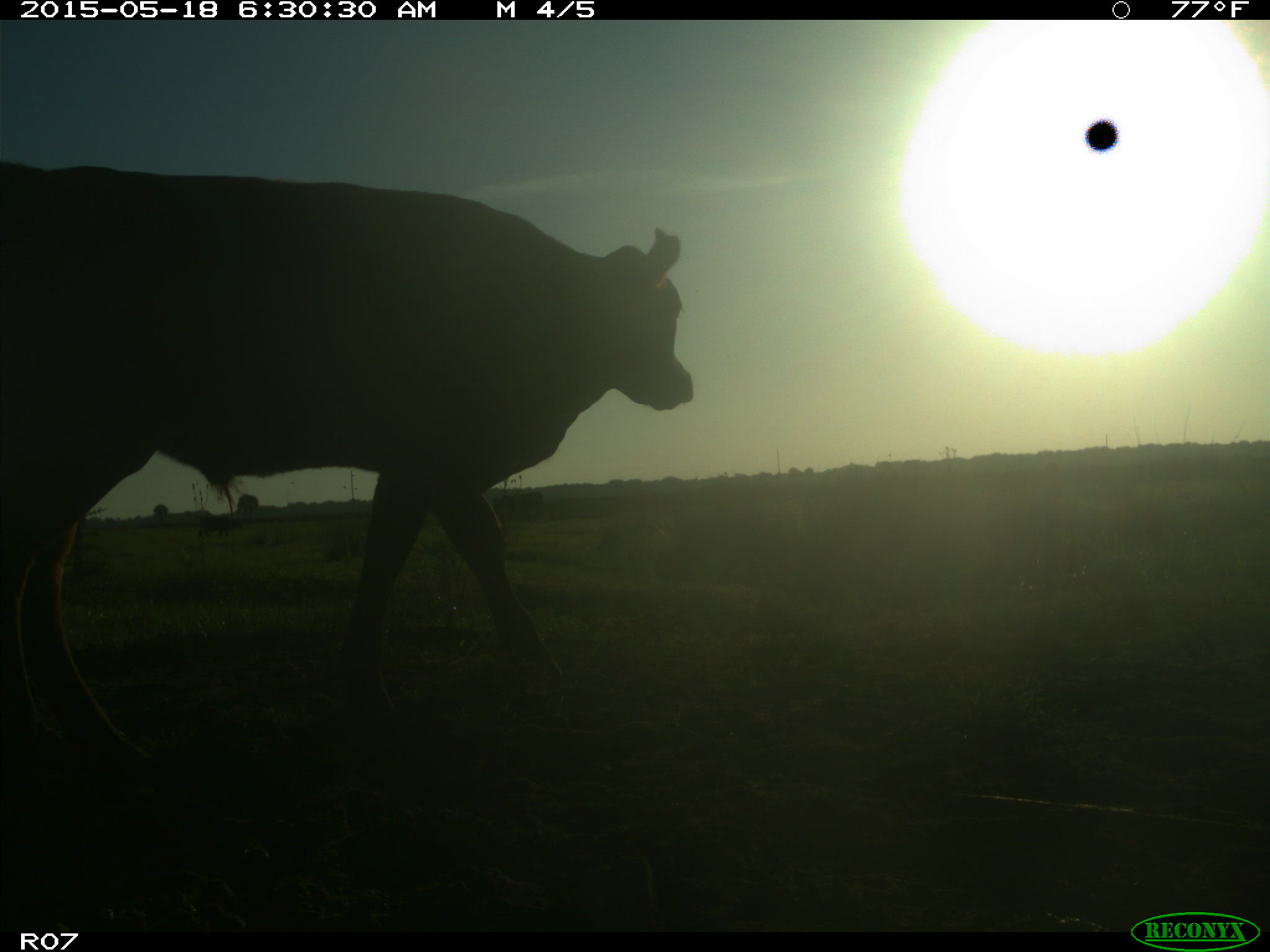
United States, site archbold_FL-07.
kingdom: Animalia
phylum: Chordata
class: Mammalia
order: Artiodactyla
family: Bovidae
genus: Bos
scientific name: Bos taurus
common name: domestic cow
Bos taurus (domestic cow).